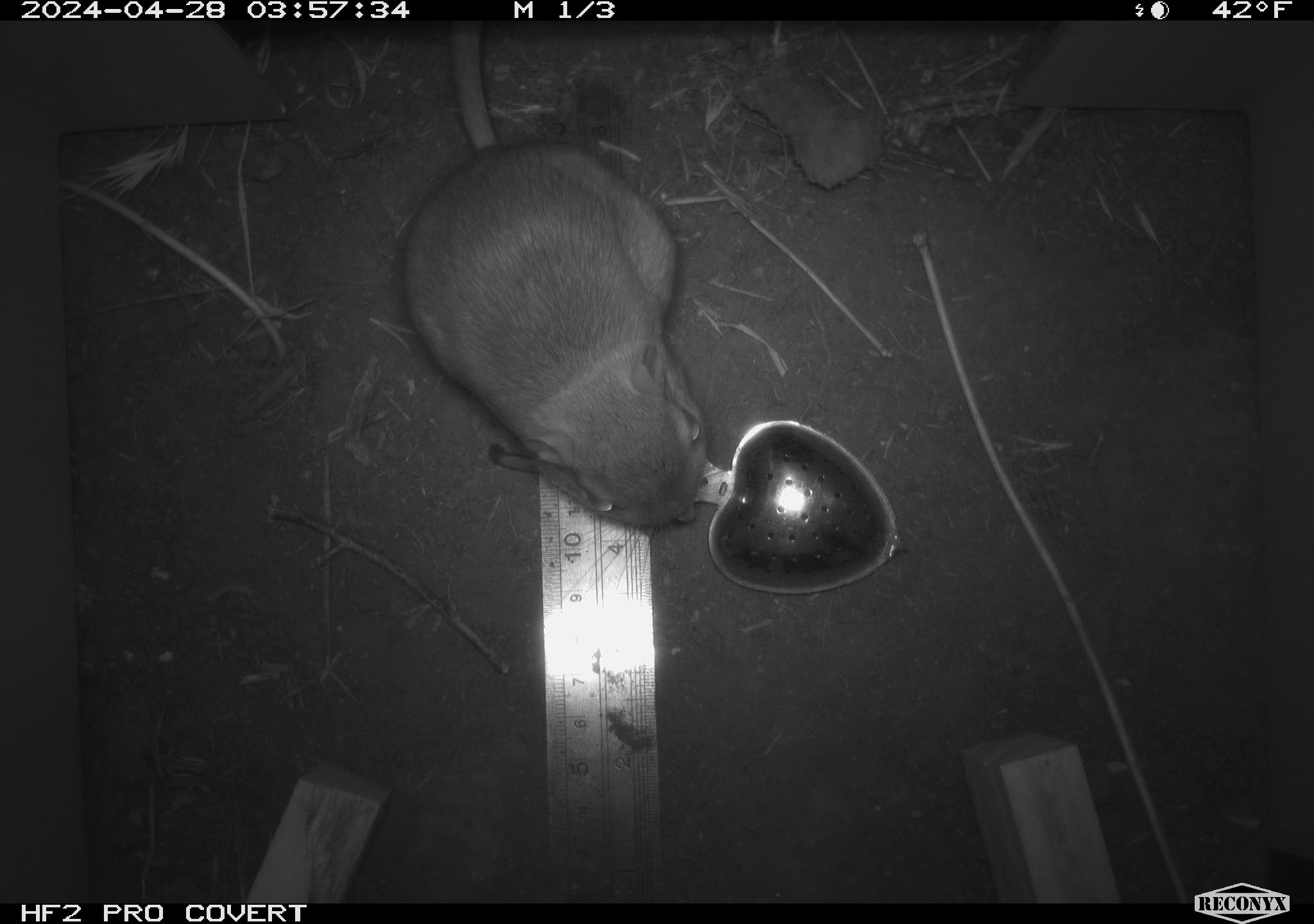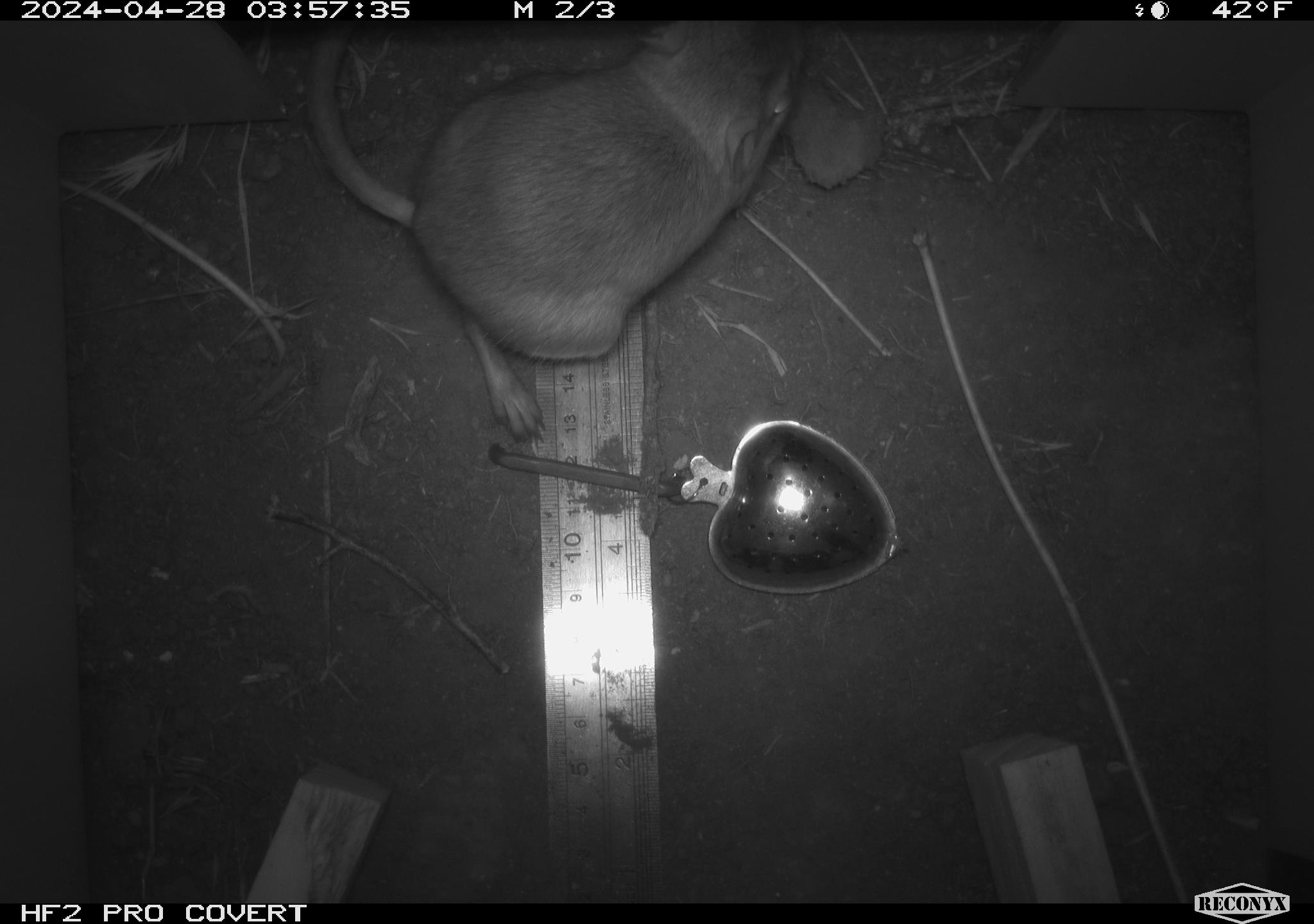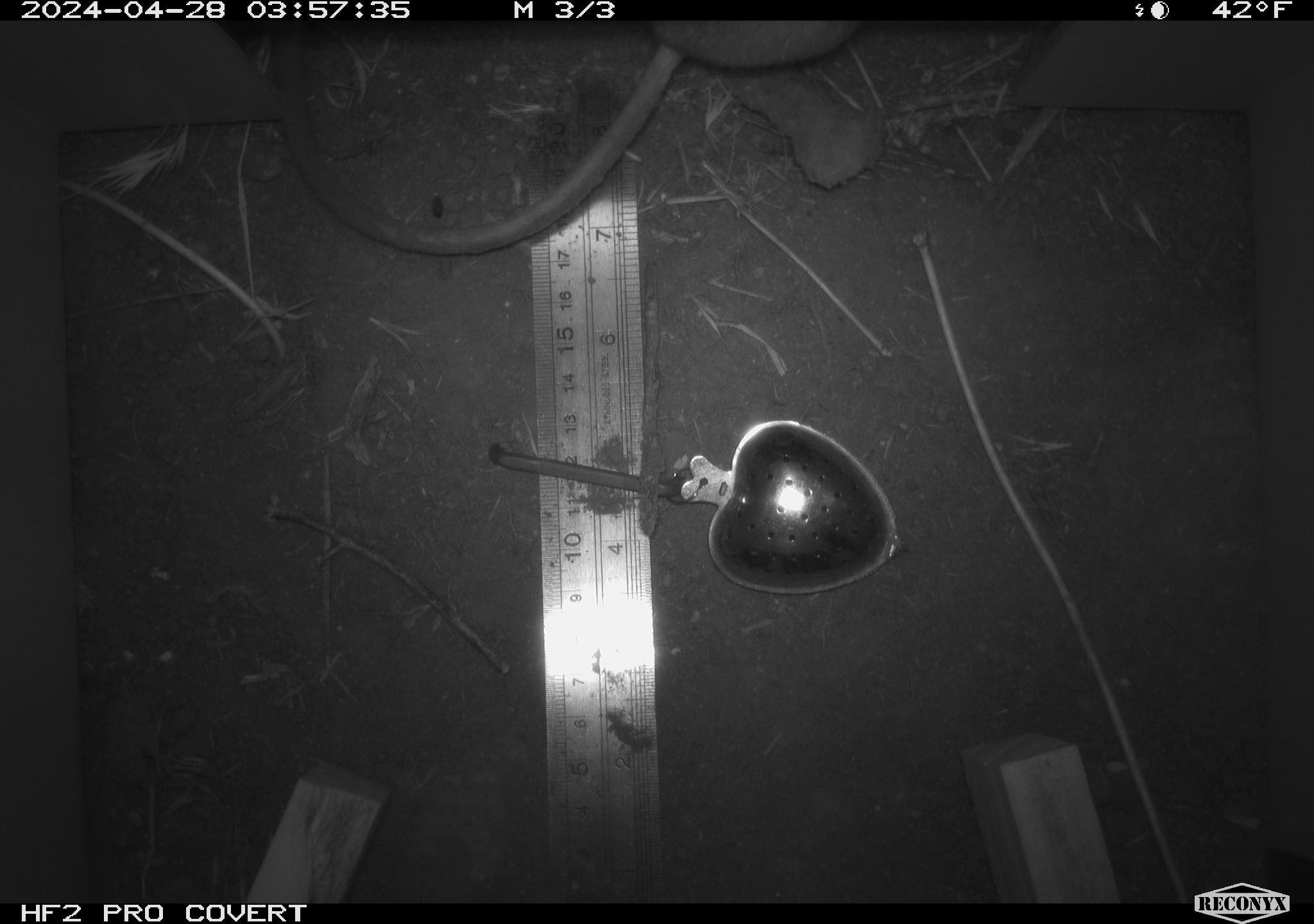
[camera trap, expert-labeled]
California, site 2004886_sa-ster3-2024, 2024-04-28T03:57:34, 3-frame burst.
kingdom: Animalia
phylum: Chordata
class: Mammalia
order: Rodentia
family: Heteromyidae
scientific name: Heteromyidae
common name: kangaroo rats and pocket mice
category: heteromyidae family